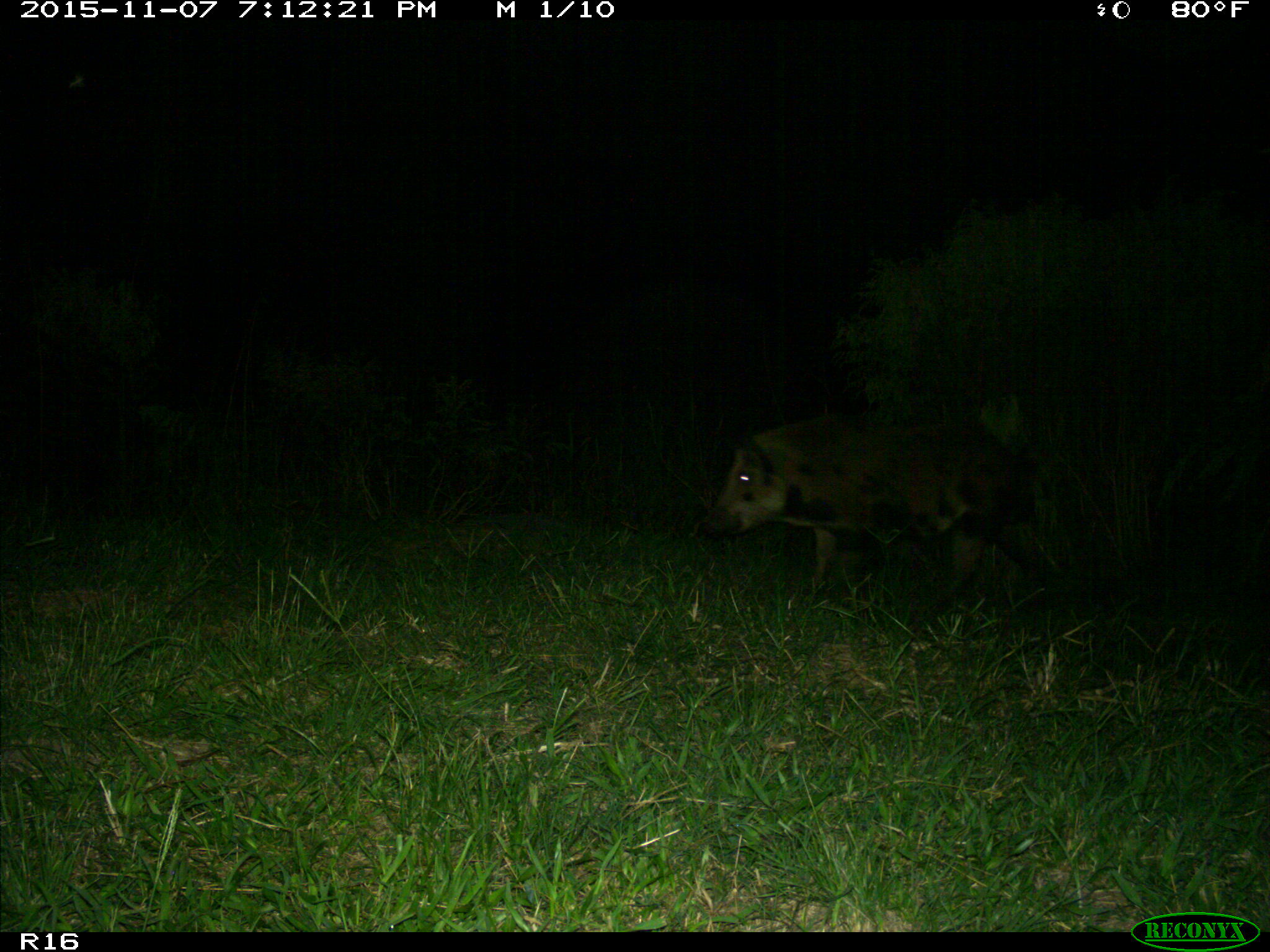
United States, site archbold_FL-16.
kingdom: Animalia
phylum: Chordata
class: Mammalia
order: Artiodactyla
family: Suidae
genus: Sus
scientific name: Sus scrofa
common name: wild boar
Sus scrofa (wild boar).